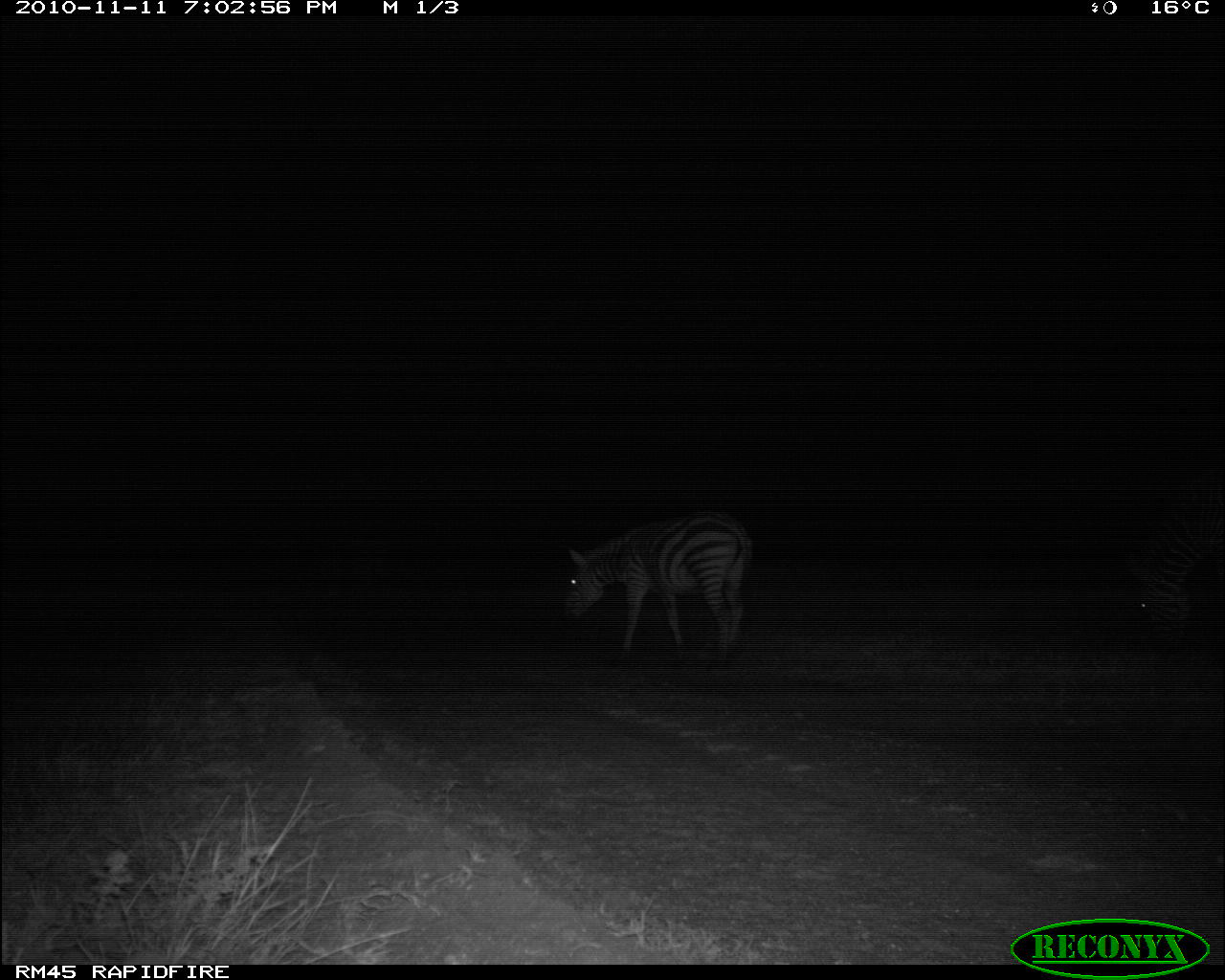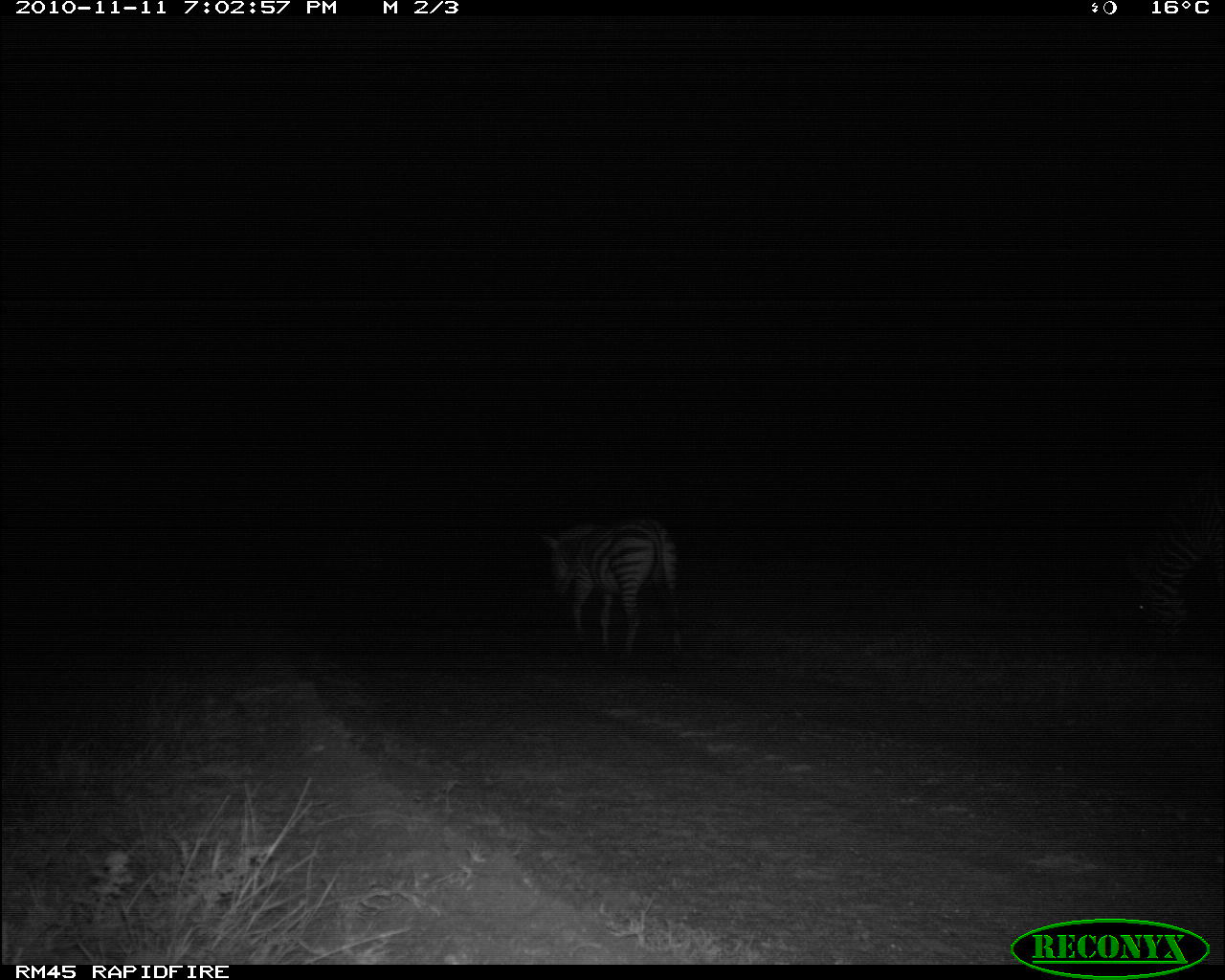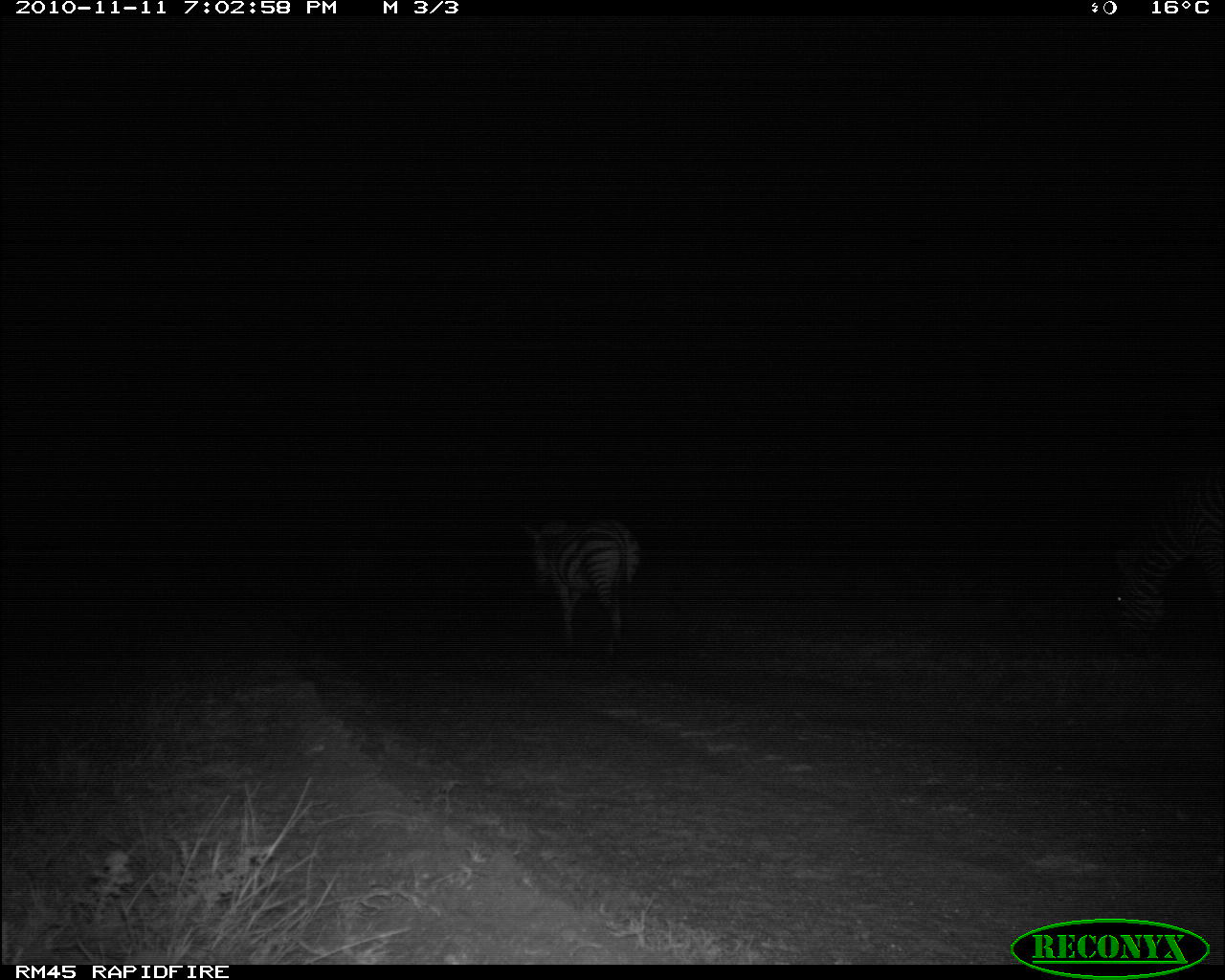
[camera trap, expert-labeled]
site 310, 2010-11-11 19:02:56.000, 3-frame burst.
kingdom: Animalia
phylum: Chordata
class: Mammalia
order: Perissodactyla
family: Equidae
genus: Equus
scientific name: Equus quagga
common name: plains zebra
Equus quagga (plains zebra), count 2.